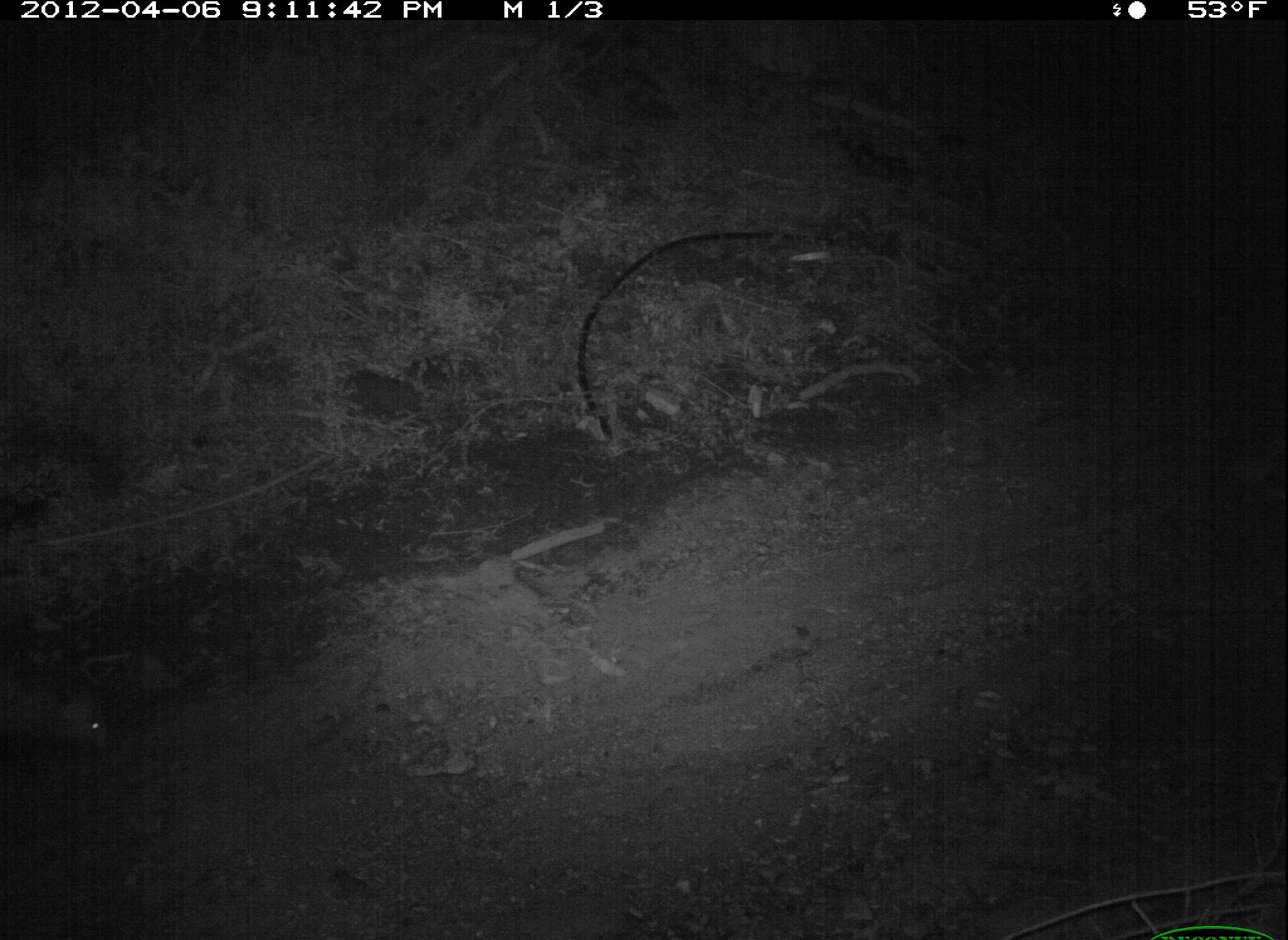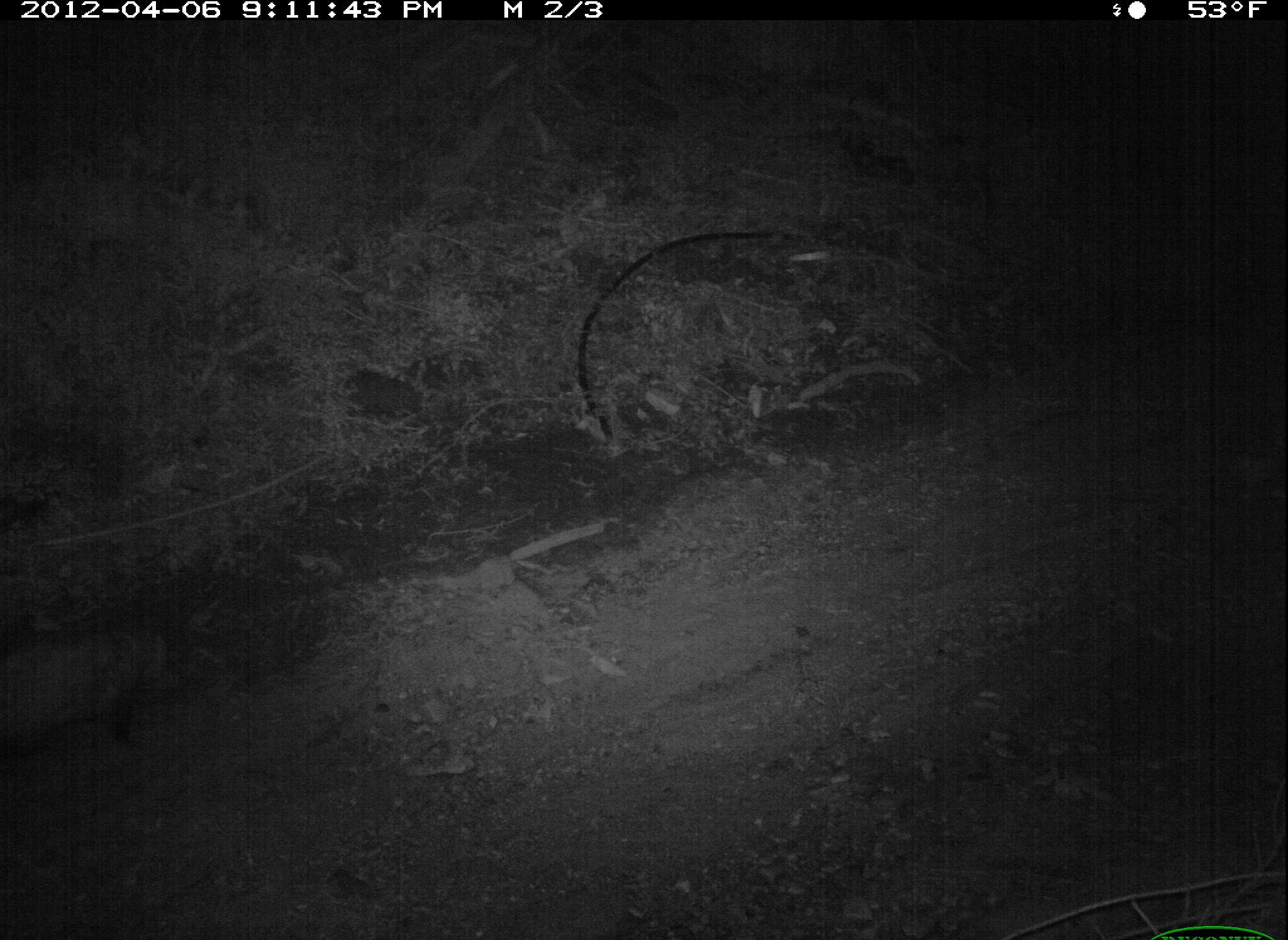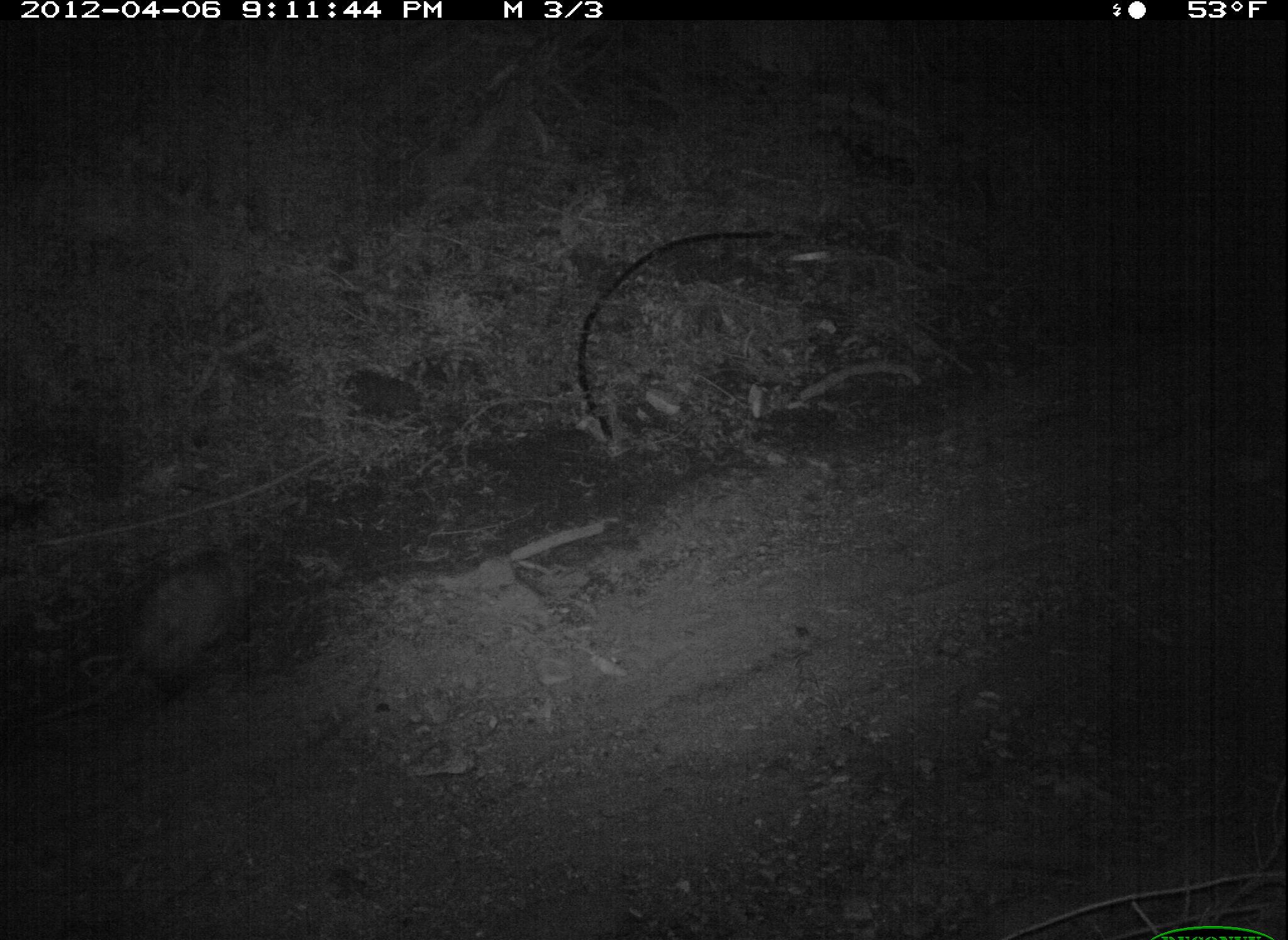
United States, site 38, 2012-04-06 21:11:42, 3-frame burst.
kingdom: Animalia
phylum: Chordata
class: Mammalia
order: Didelphimorphia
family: Didelphidae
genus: Didelphis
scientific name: Didelphis virginiana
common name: virginia opossum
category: opossum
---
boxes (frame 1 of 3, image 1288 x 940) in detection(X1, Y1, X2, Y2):
opossum: detection(2, 623, 124, 792)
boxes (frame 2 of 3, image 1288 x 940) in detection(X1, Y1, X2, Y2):
opossum: detection(2, 598, 196, 772)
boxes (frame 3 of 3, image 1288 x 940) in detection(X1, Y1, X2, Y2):
opossum: detection(29, 527, 282, 734)